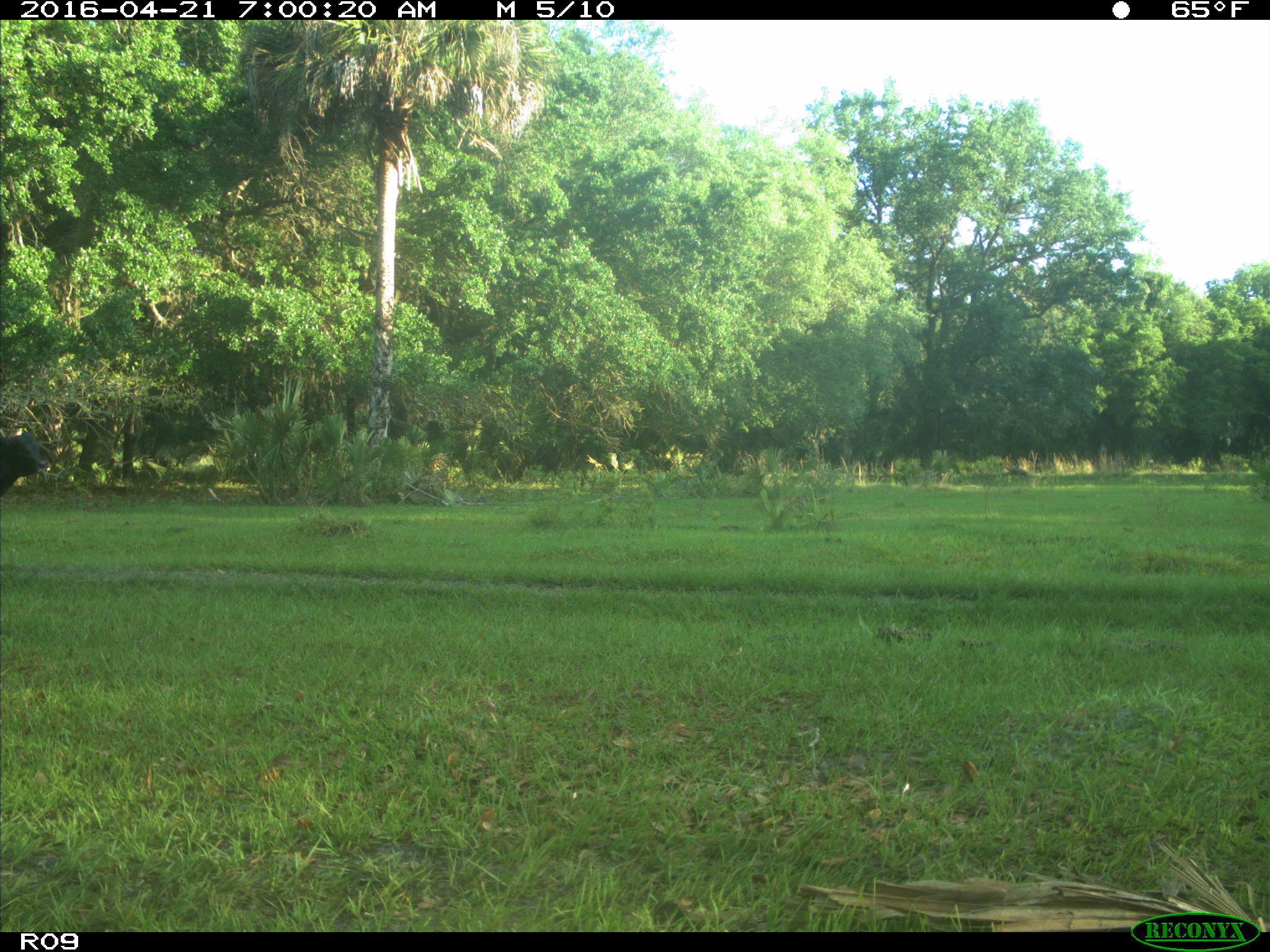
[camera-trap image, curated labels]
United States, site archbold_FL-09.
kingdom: Animalia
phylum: Chordata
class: Mammalia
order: Artiodactyla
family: Bovidae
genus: Bos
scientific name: Bos taurus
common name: domestic cow